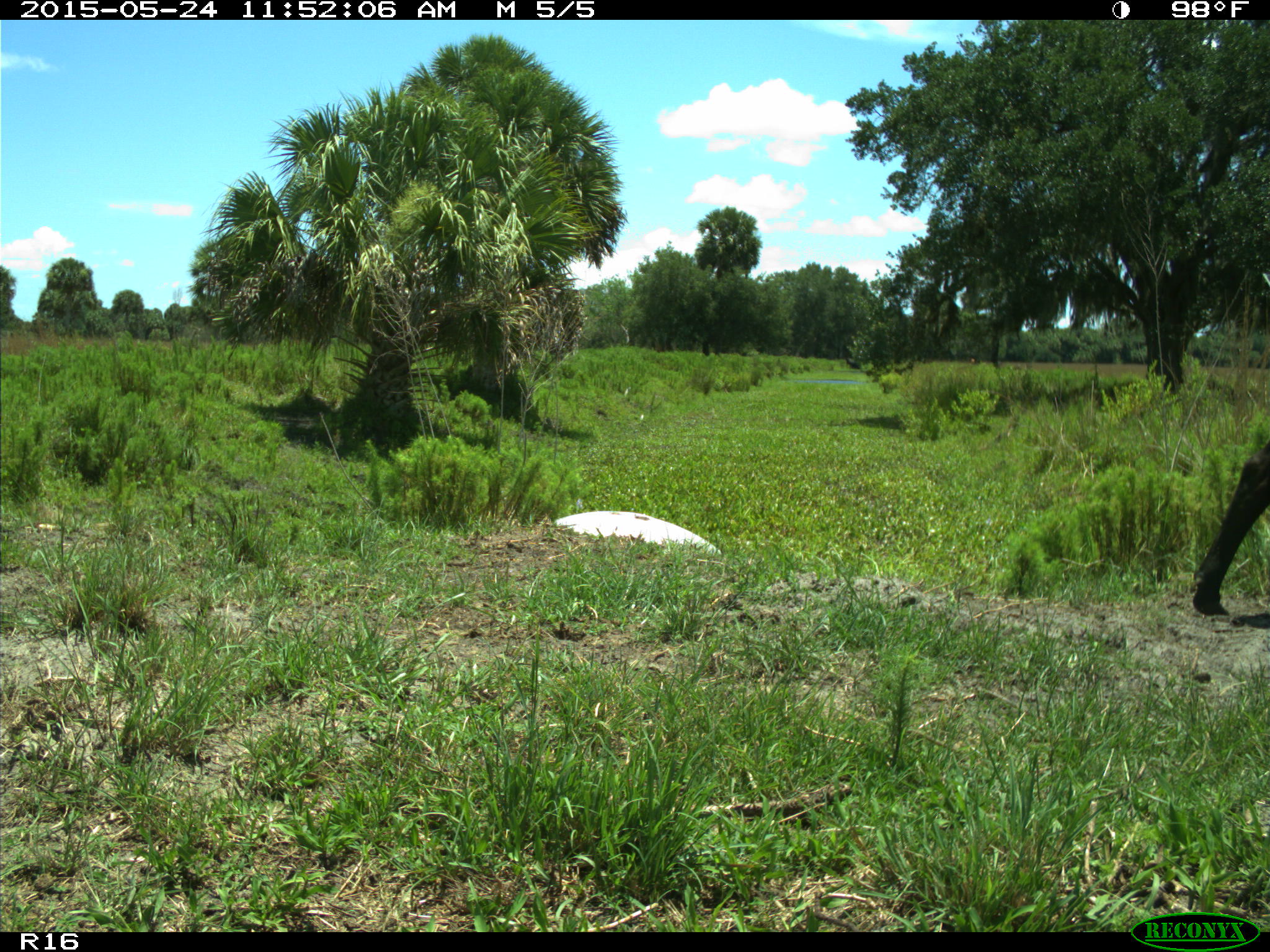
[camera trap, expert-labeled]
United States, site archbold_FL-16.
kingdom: Animalia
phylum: Chordata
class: Mammalia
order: Artiodactyla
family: Bovidae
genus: Bos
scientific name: Bos taurus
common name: domestic cow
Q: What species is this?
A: Bos taurus (domestic cow).